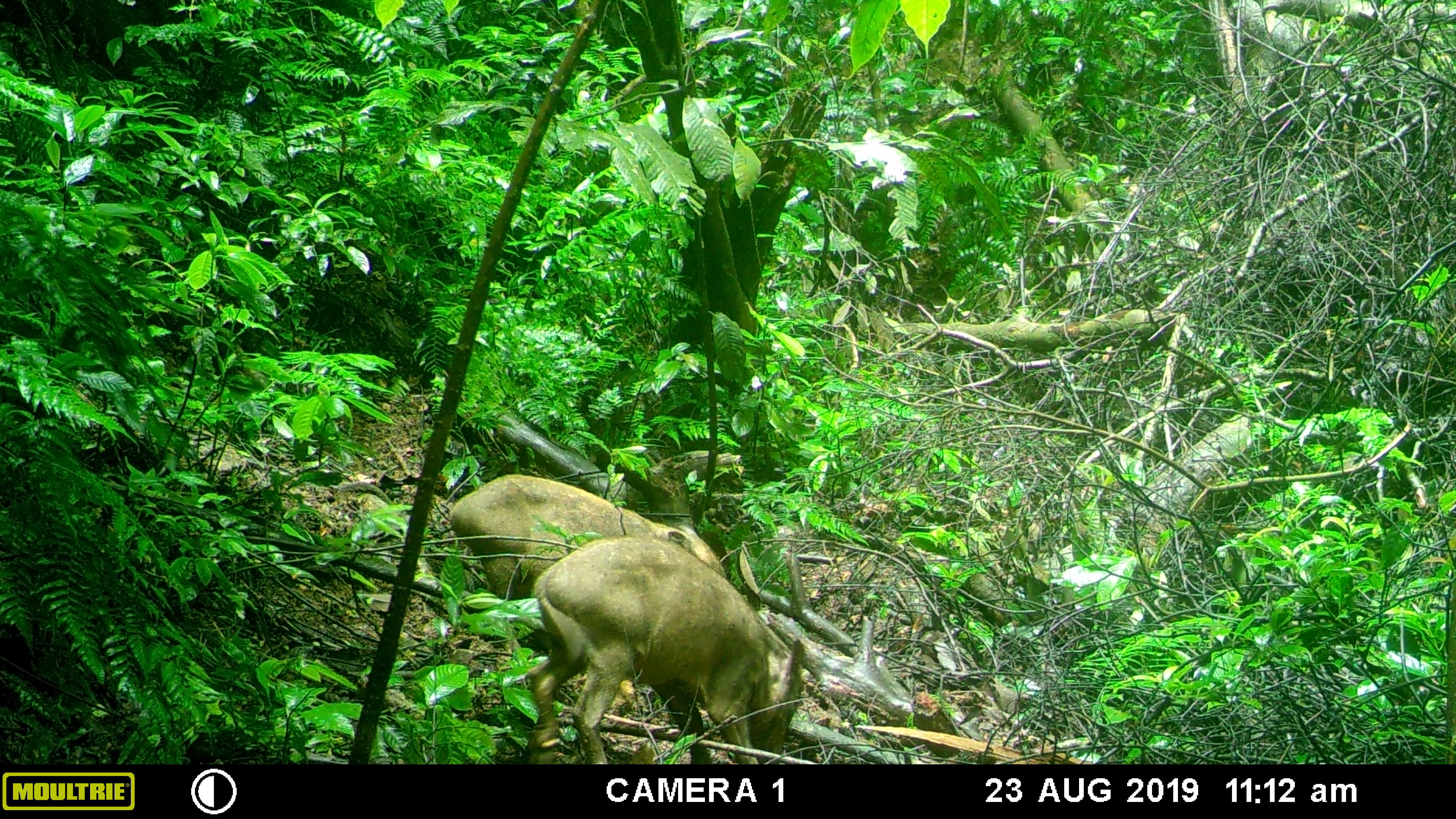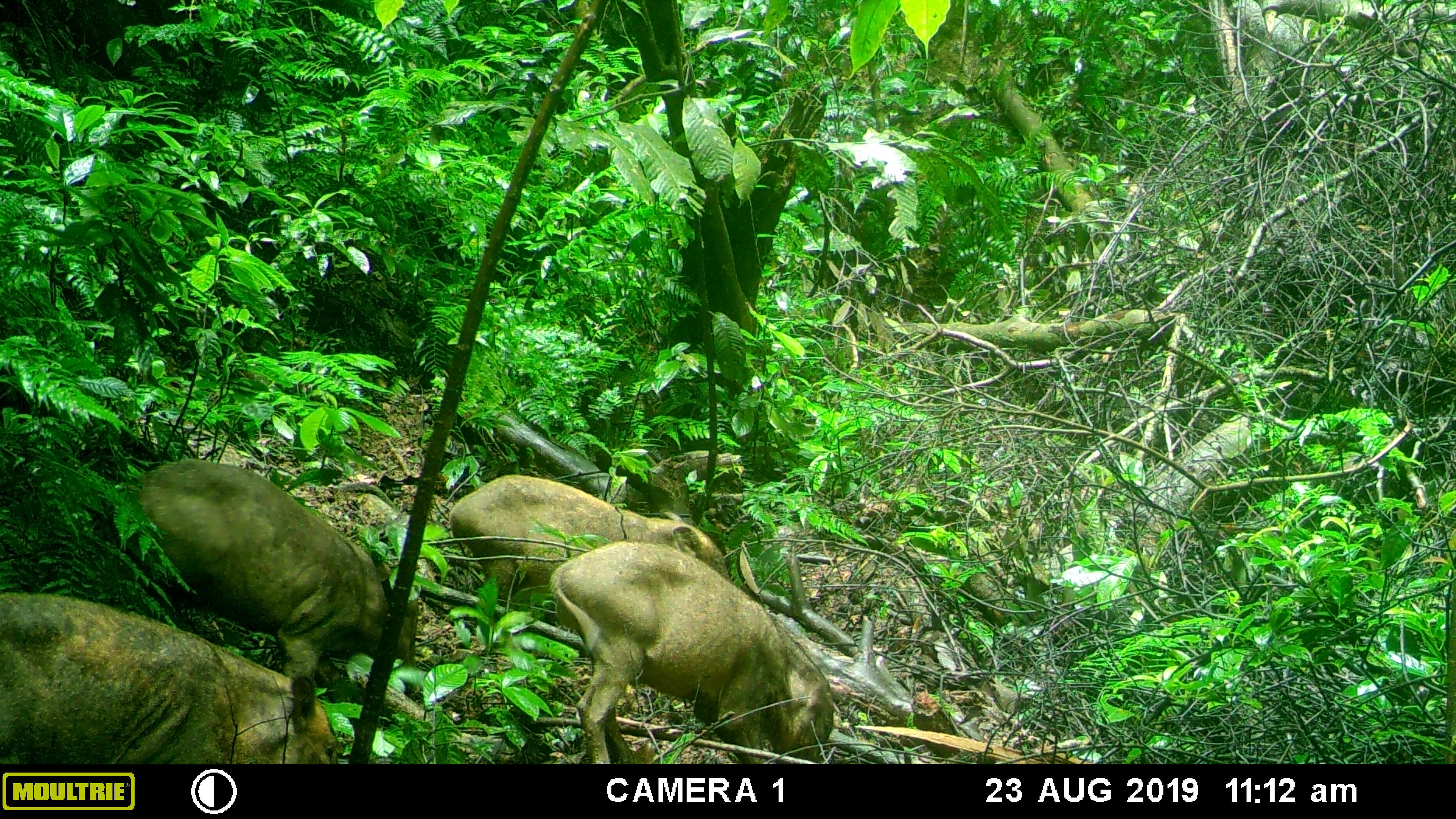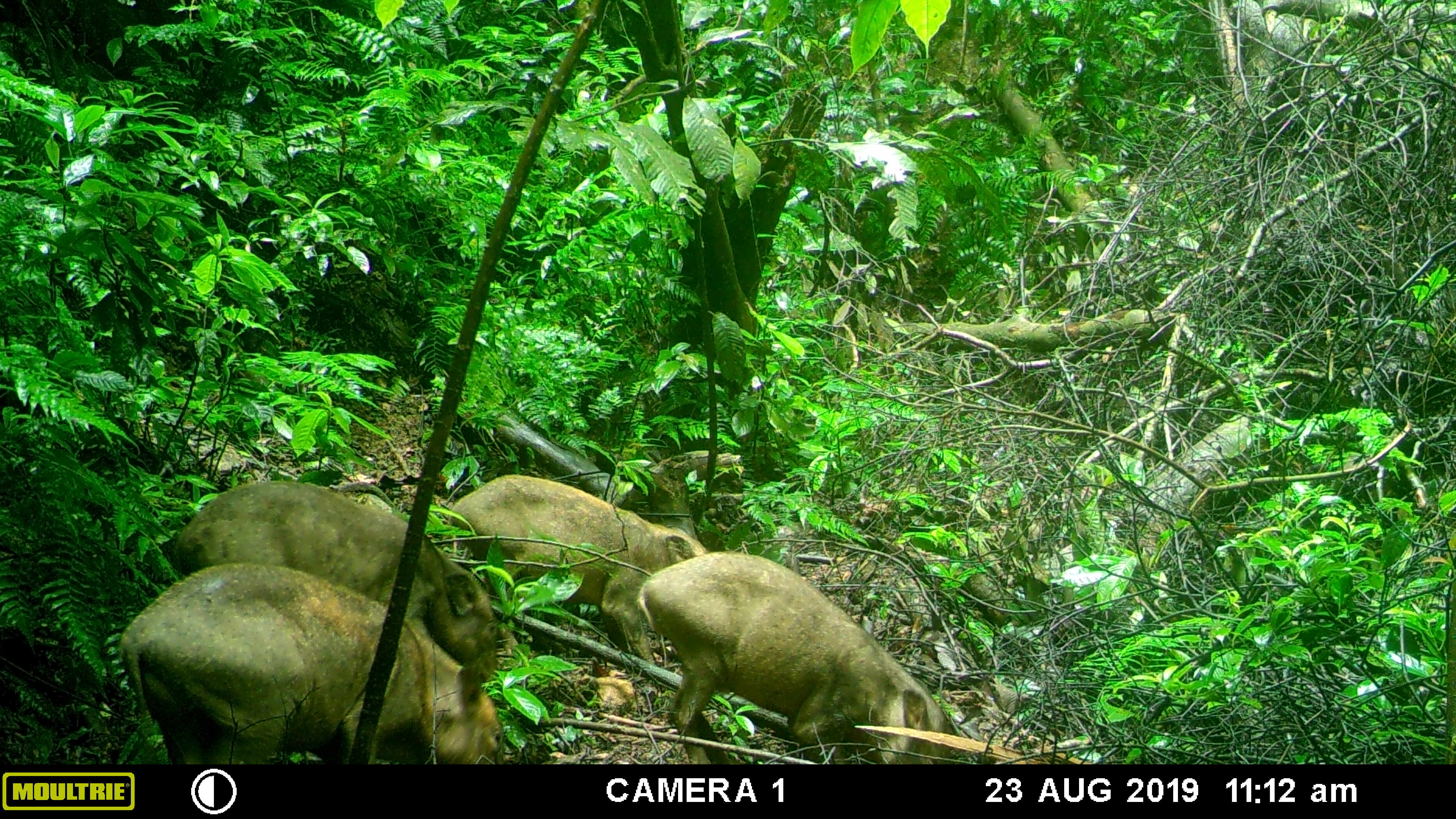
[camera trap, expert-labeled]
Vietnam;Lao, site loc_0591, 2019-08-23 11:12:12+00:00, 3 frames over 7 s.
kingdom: Animalia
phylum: Chordata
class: Mammalia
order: Artiodactyla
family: Suidae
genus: Sus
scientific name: Sus scrofa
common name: eurasian wild pig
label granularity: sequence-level